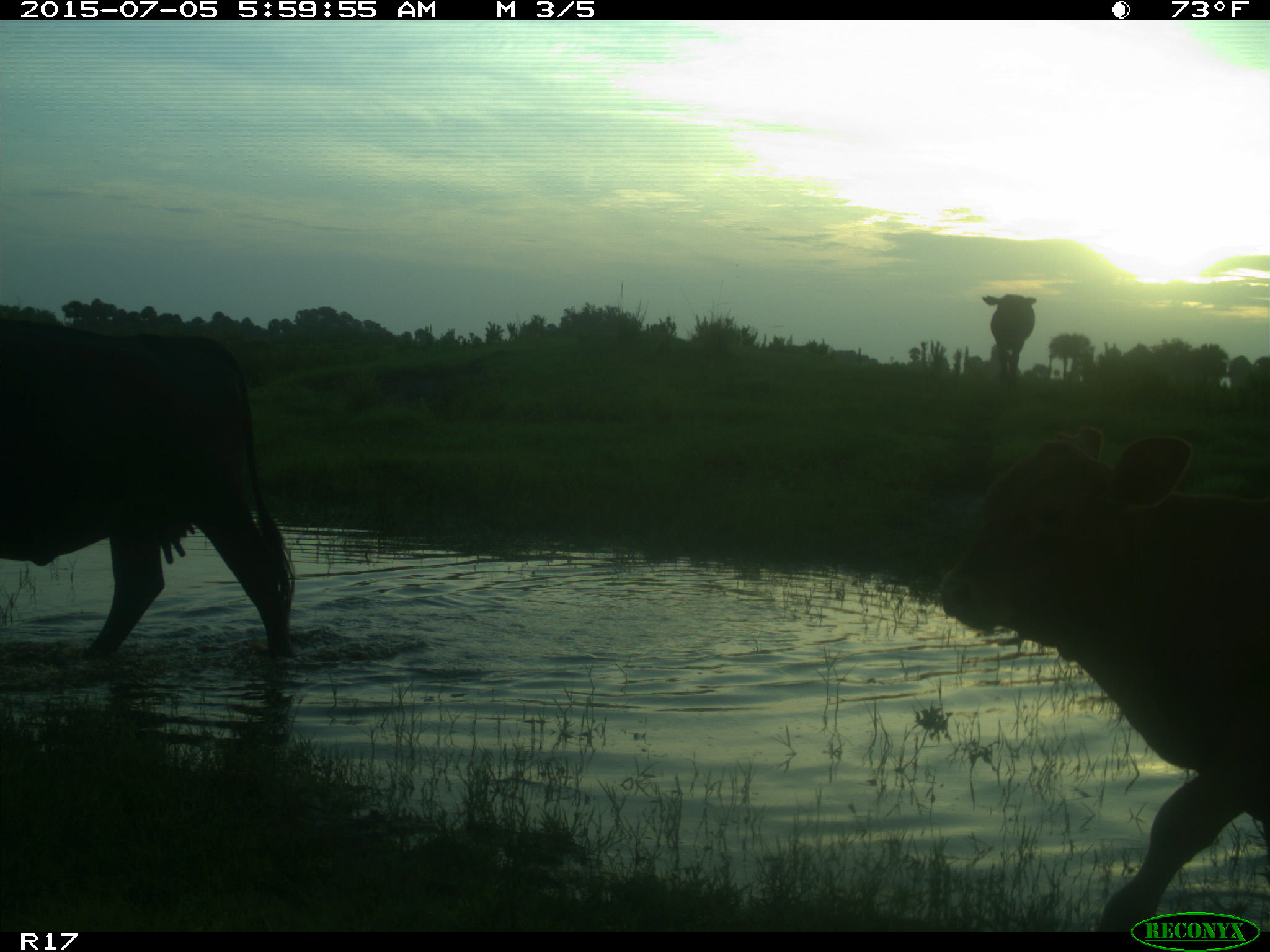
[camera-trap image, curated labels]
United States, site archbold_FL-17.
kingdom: Animalia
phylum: Chordata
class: Mammalia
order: Artiodactyla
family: Bovidae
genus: Bos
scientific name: Bos taurus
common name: domestic cow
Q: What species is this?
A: Bos taurus (domestic cow).